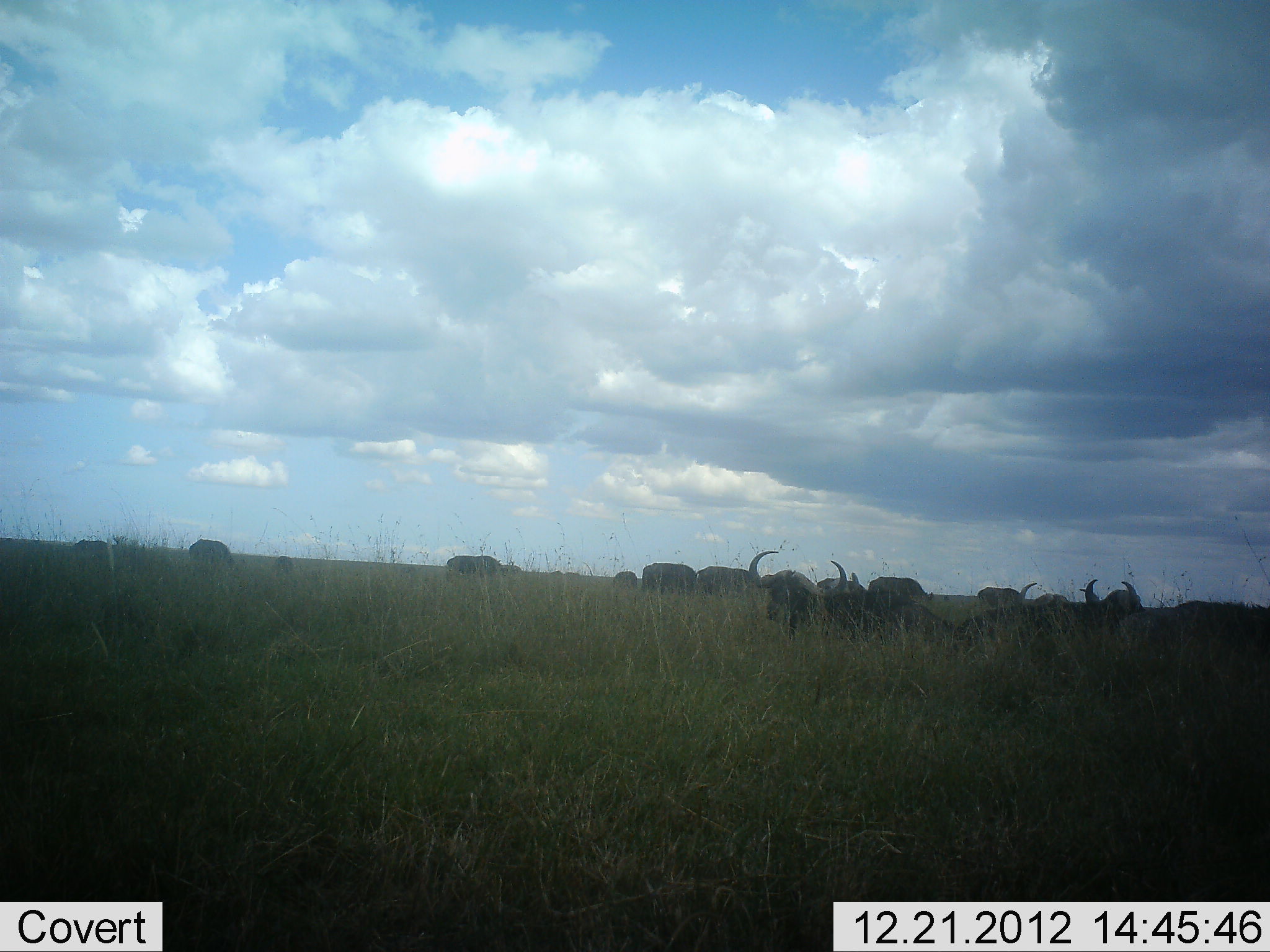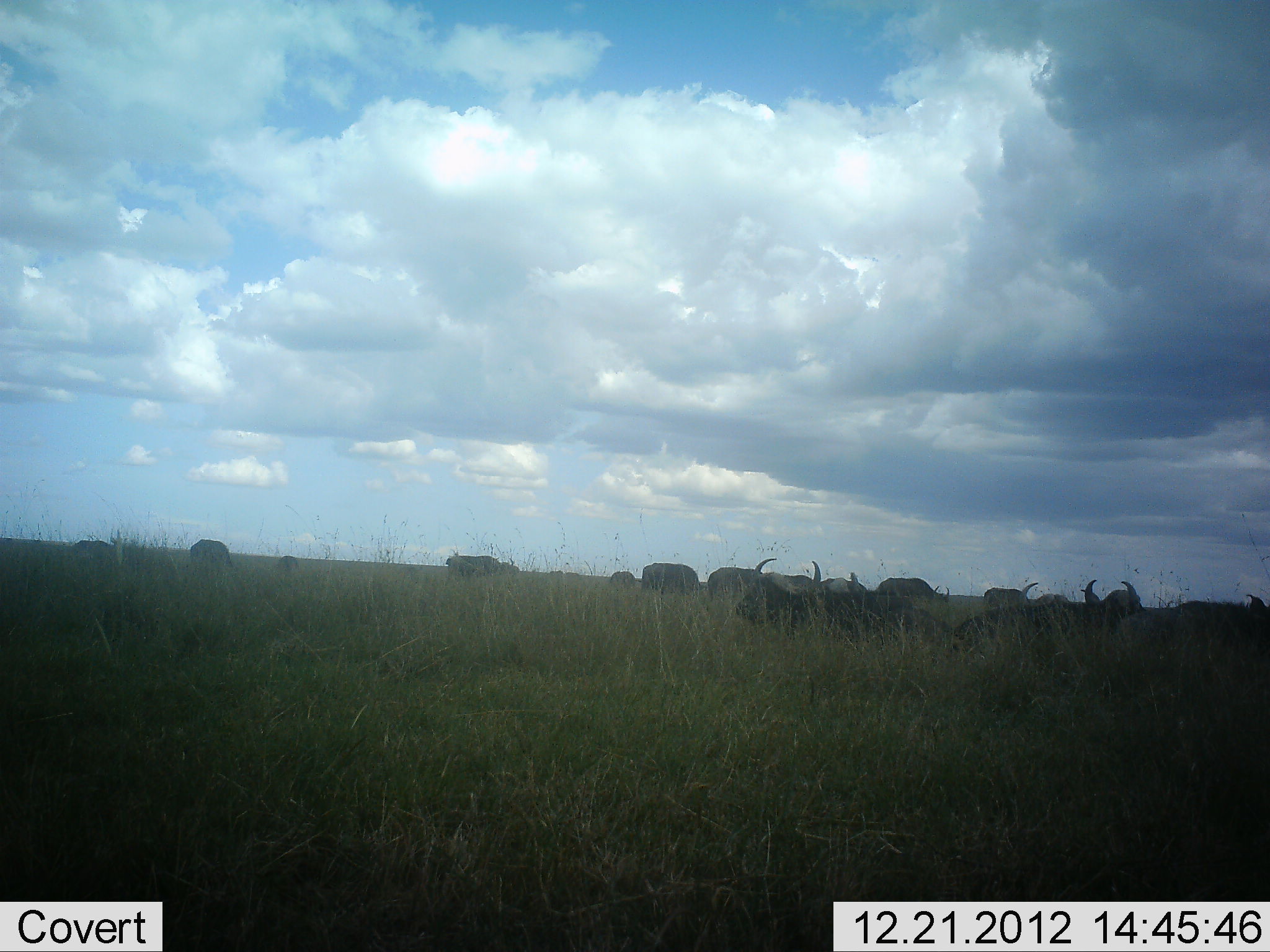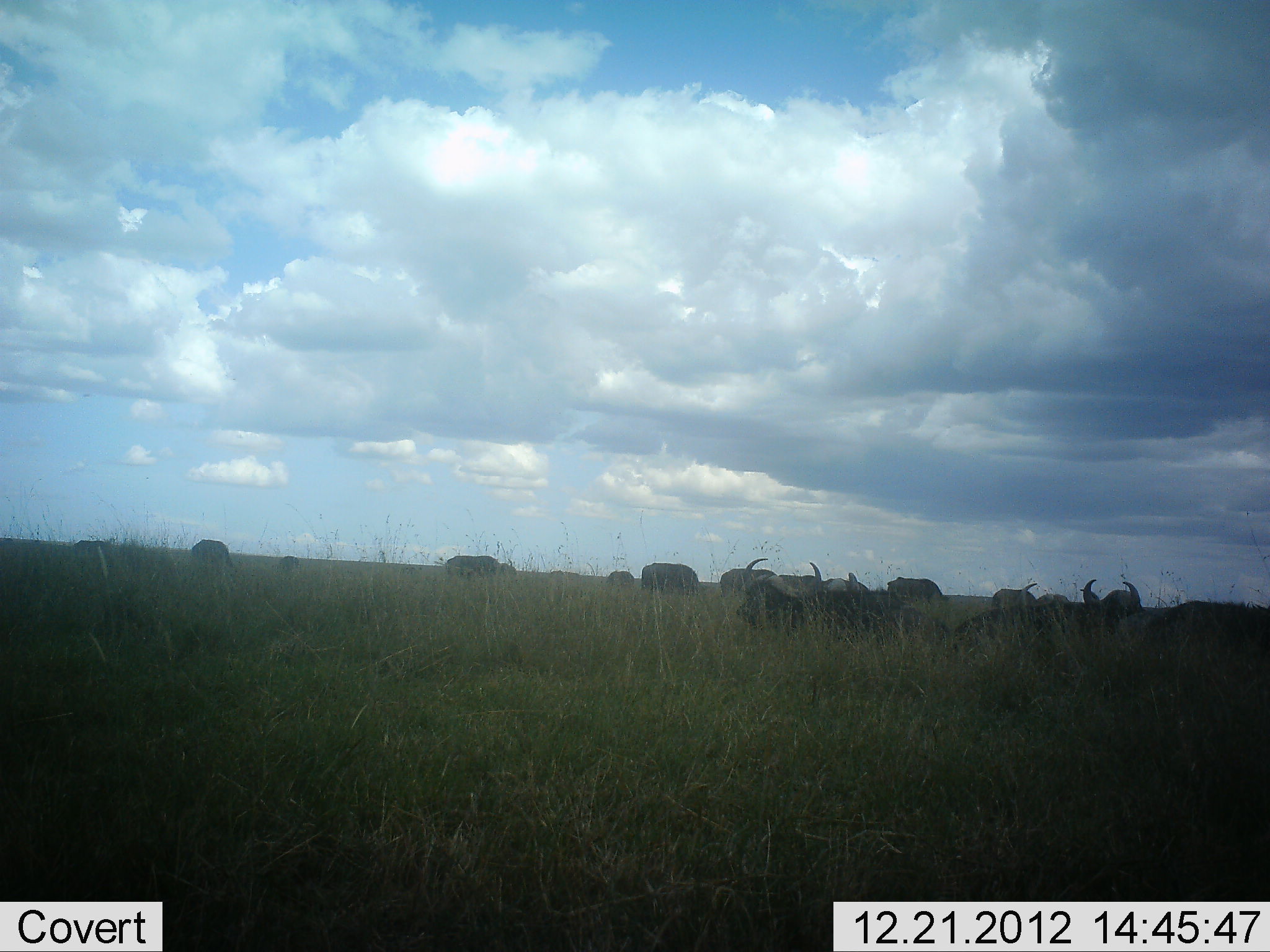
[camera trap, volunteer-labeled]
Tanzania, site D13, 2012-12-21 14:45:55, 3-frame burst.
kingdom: Animalia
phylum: Chordata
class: Mammalia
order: Artiodactyla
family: Bovidae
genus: Syncerus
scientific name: Syncerus caffer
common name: cape buffalo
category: buffalo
Buffalo (cape buffalo) (Syncerus caffer), count 11-50. Behavior (volunteer vote fractions): standing 46%, resting 75%, moving 25%, interacting 4%. Young present (vote fraction): 4%. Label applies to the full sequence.